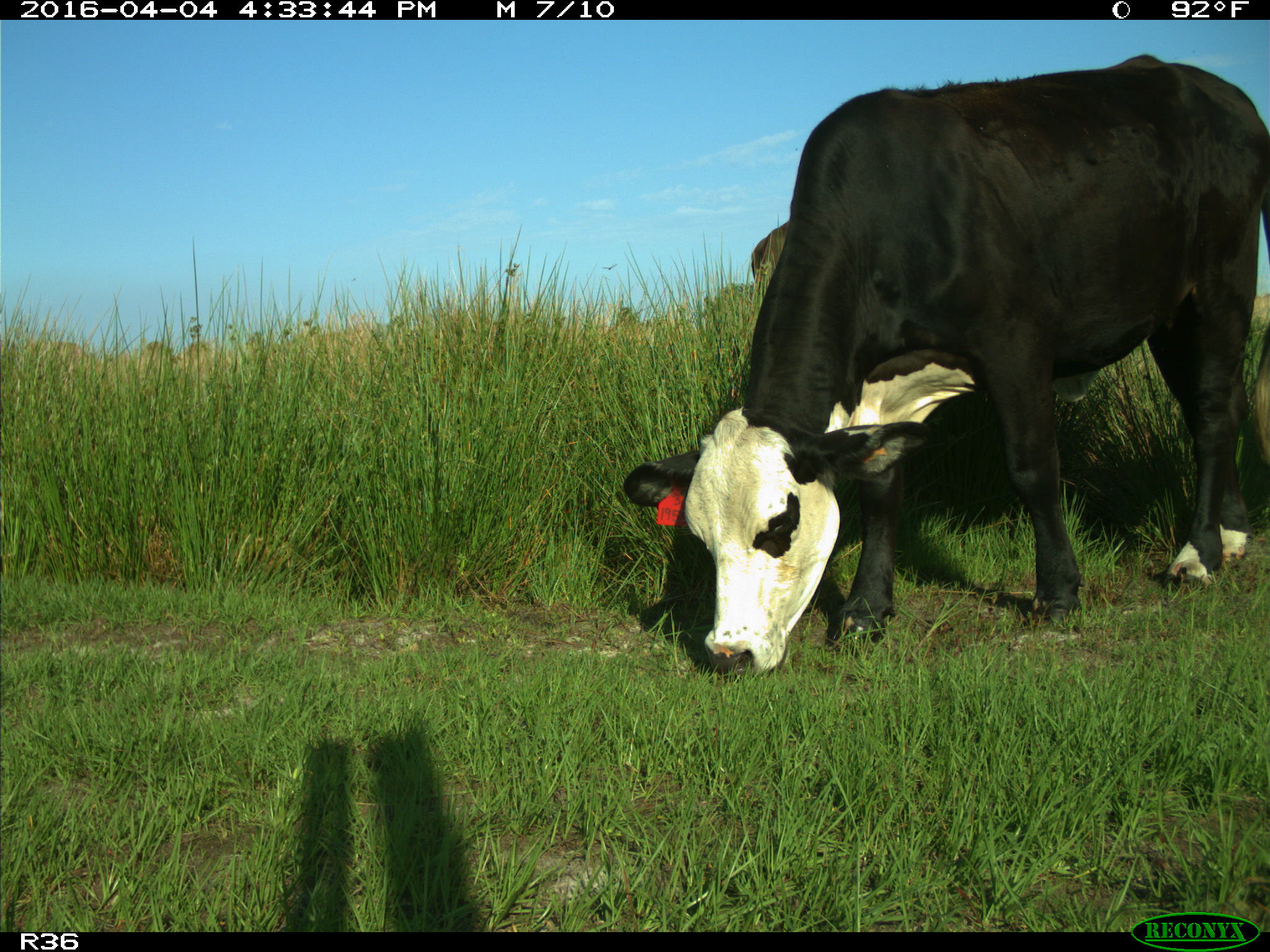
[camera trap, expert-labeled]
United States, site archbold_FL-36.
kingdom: Animalia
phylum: Chordata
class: Mammalia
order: Artiodactyla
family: Bovidae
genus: Bos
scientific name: Bos taurus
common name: domestic cow